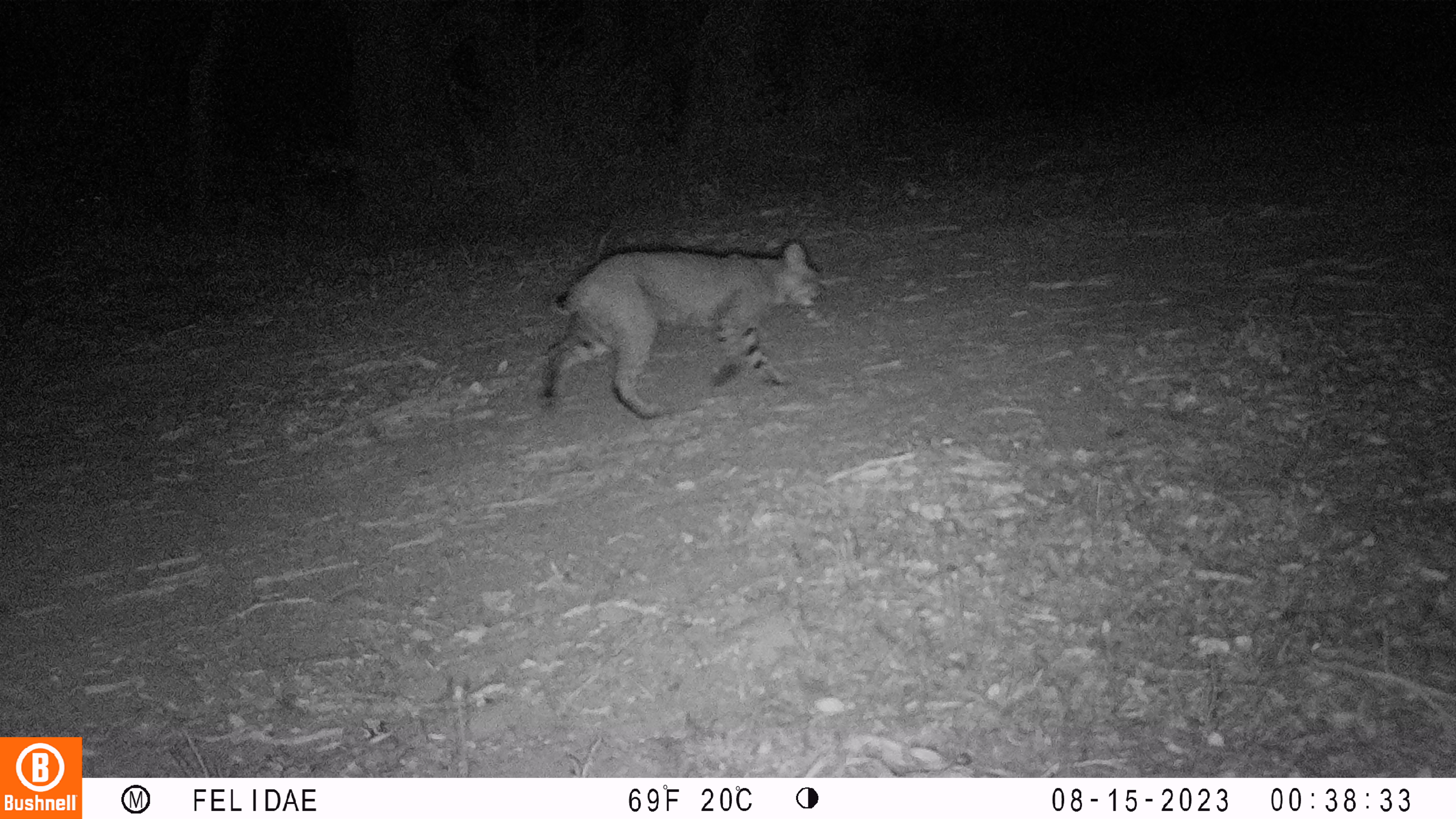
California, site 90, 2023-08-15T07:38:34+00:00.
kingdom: Animalia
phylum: Chordata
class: Mammalia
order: Carnivora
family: Felidae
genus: Lynx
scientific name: Lynx rufus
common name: bobcat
Bobcat (Lynx rufus).